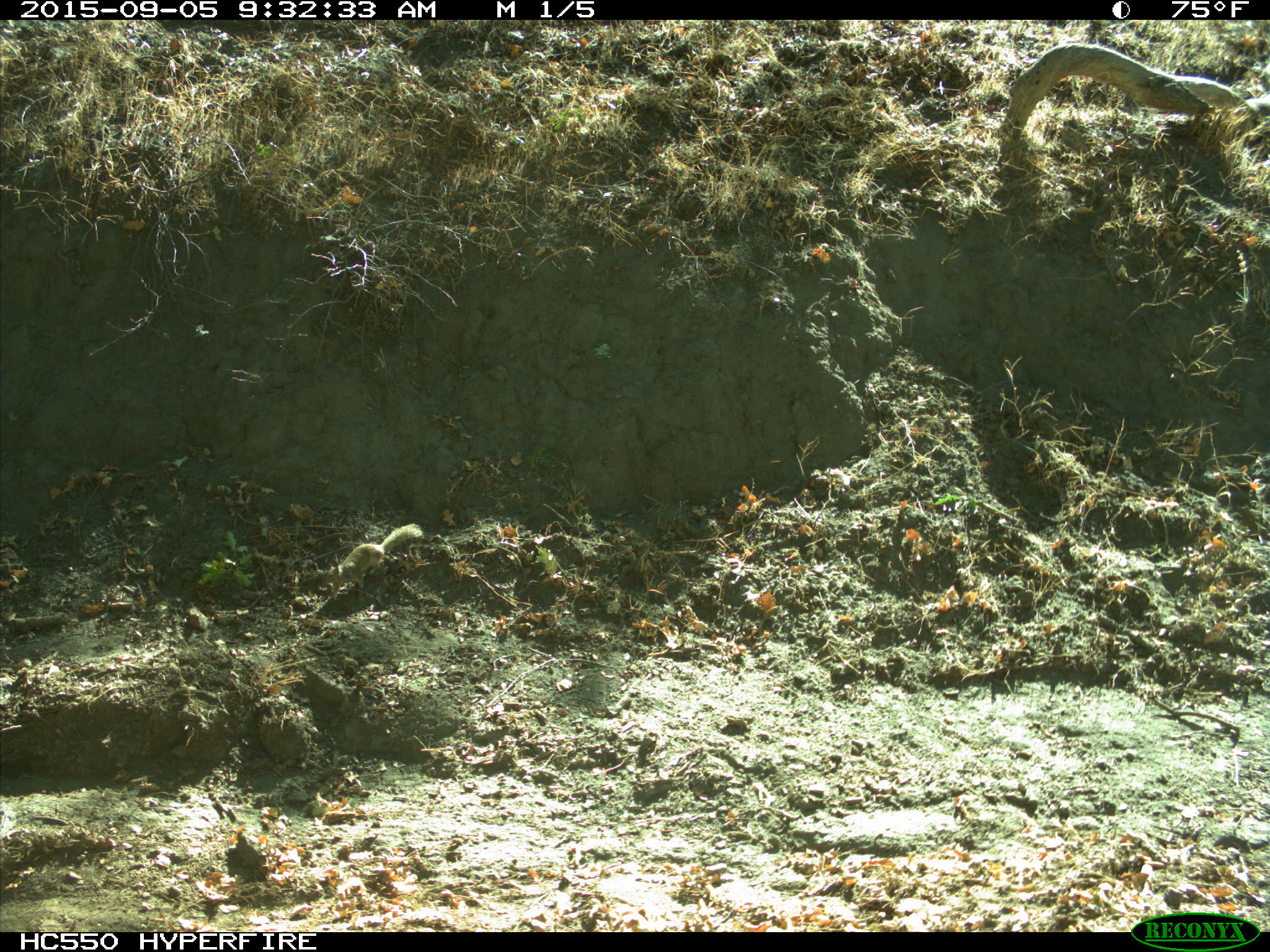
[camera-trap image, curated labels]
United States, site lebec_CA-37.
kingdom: Animalia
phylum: Chordata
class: Mammalia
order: Rodentia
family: Sciuridae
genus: Otospermophilus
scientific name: Otospermophilus beecheyi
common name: california ground squirrel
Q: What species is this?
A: Otospermophilus beecheyi (california ground squirrel).